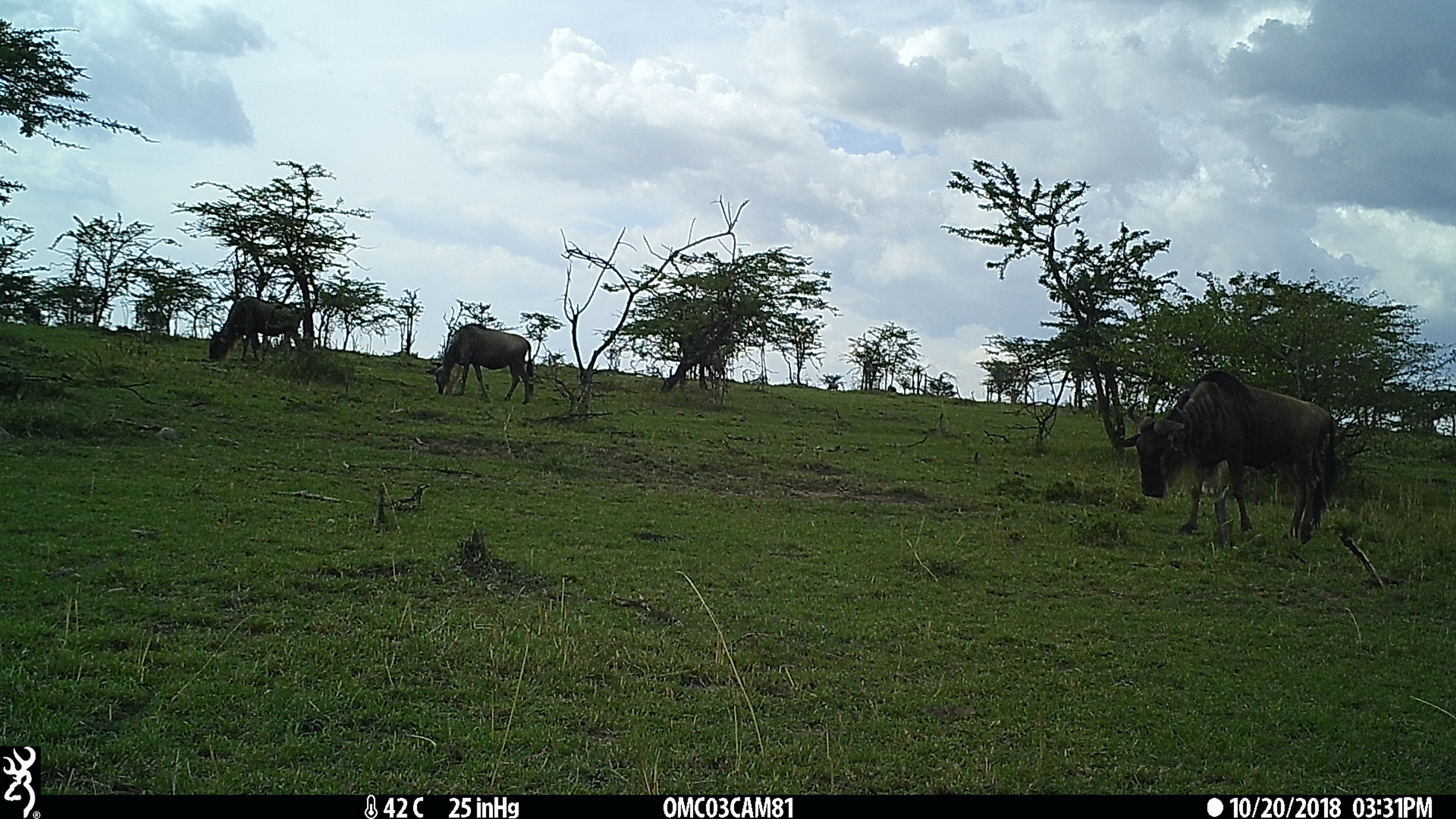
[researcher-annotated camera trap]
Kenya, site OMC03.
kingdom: Animalia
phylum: Chordata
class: Mammalia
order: Artiodactyla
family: Bovidae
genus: Connochaetes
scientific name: Connochaetes taurinus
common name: blue wildebeest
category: wildebeest